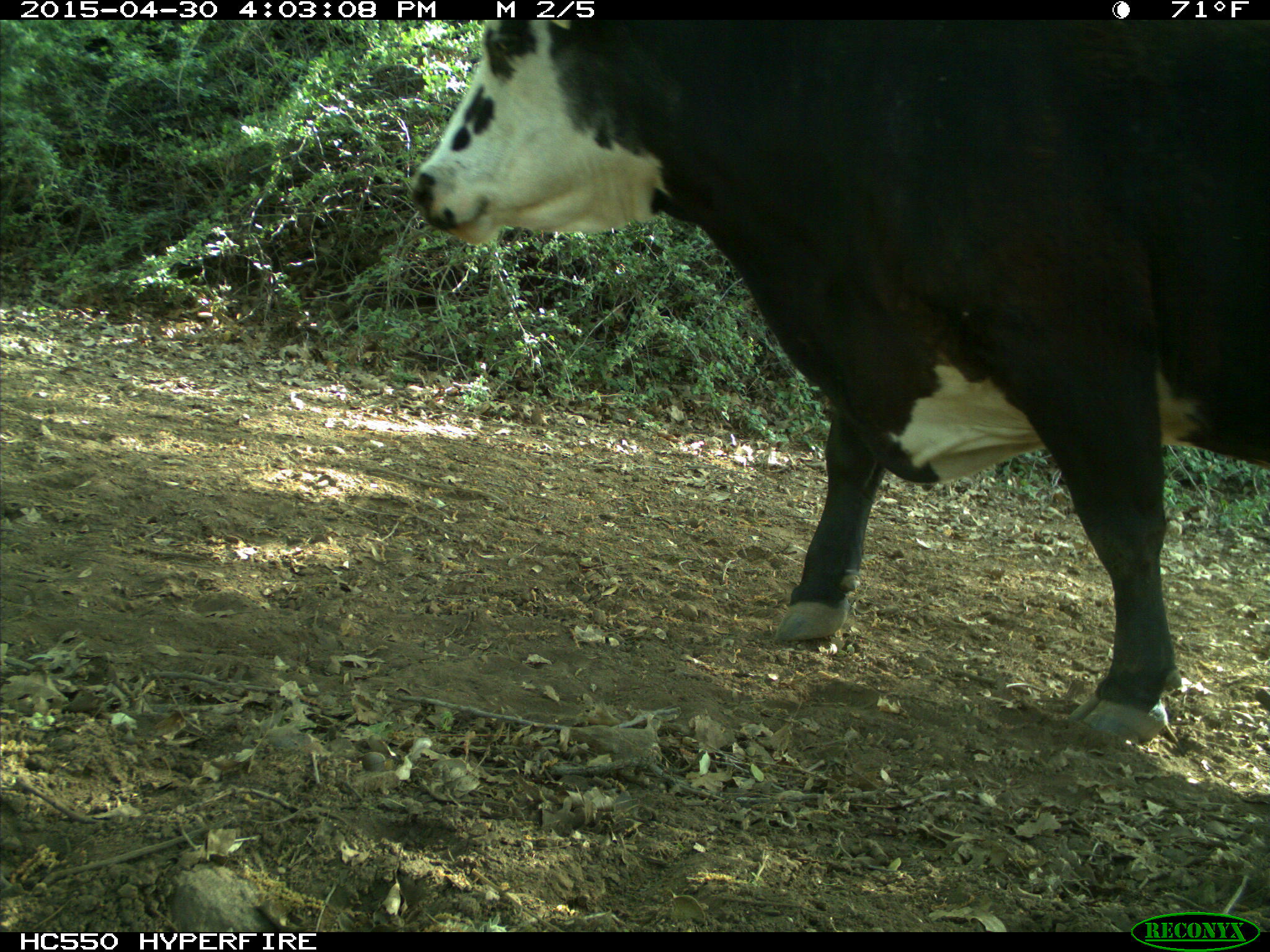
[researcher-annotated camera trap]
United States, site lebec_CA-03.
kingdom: Animalia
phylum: Chordata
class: Mammalia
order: Artiodactyla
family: Bovidae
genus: Bos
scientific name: Bos taurus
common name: domestic cow